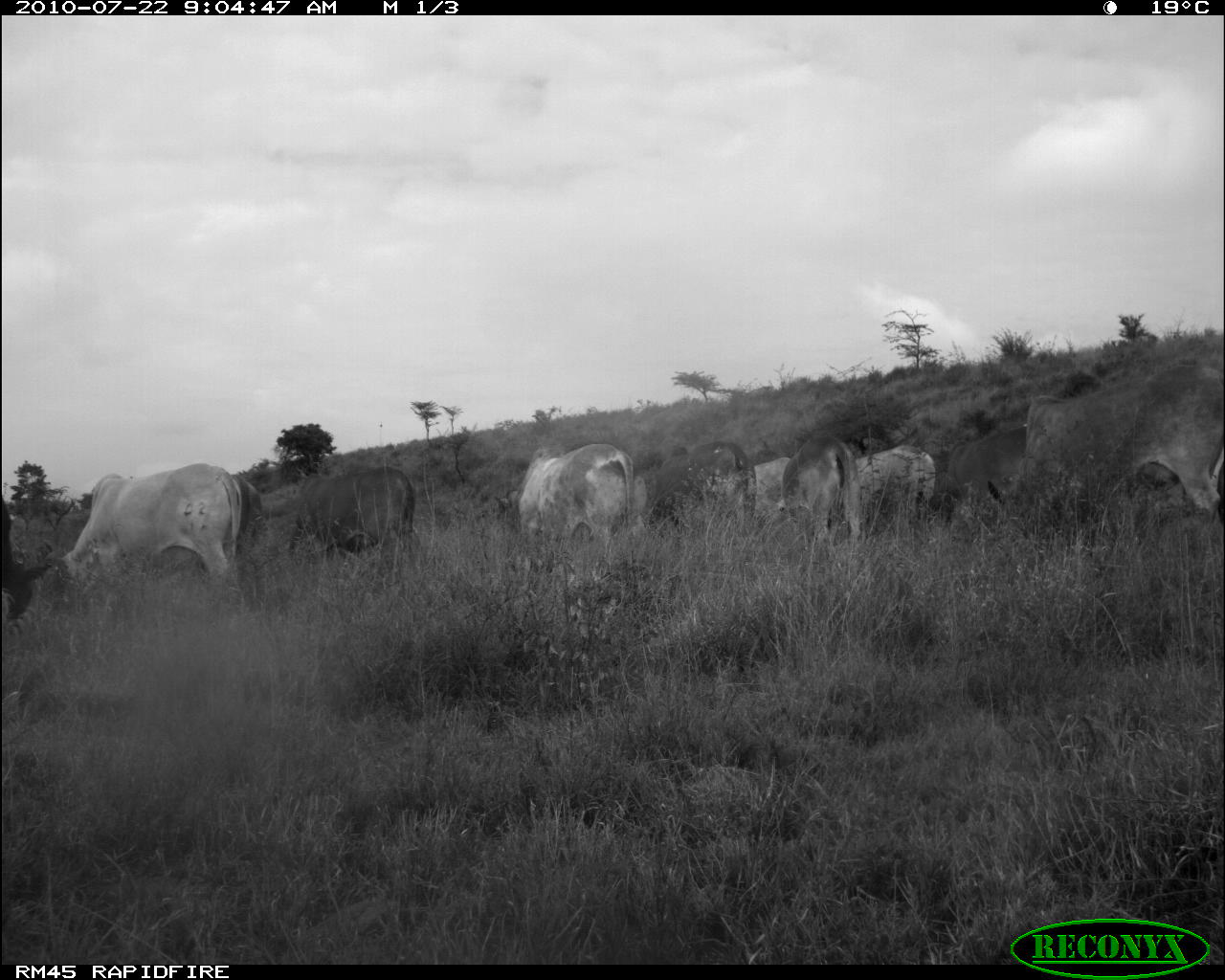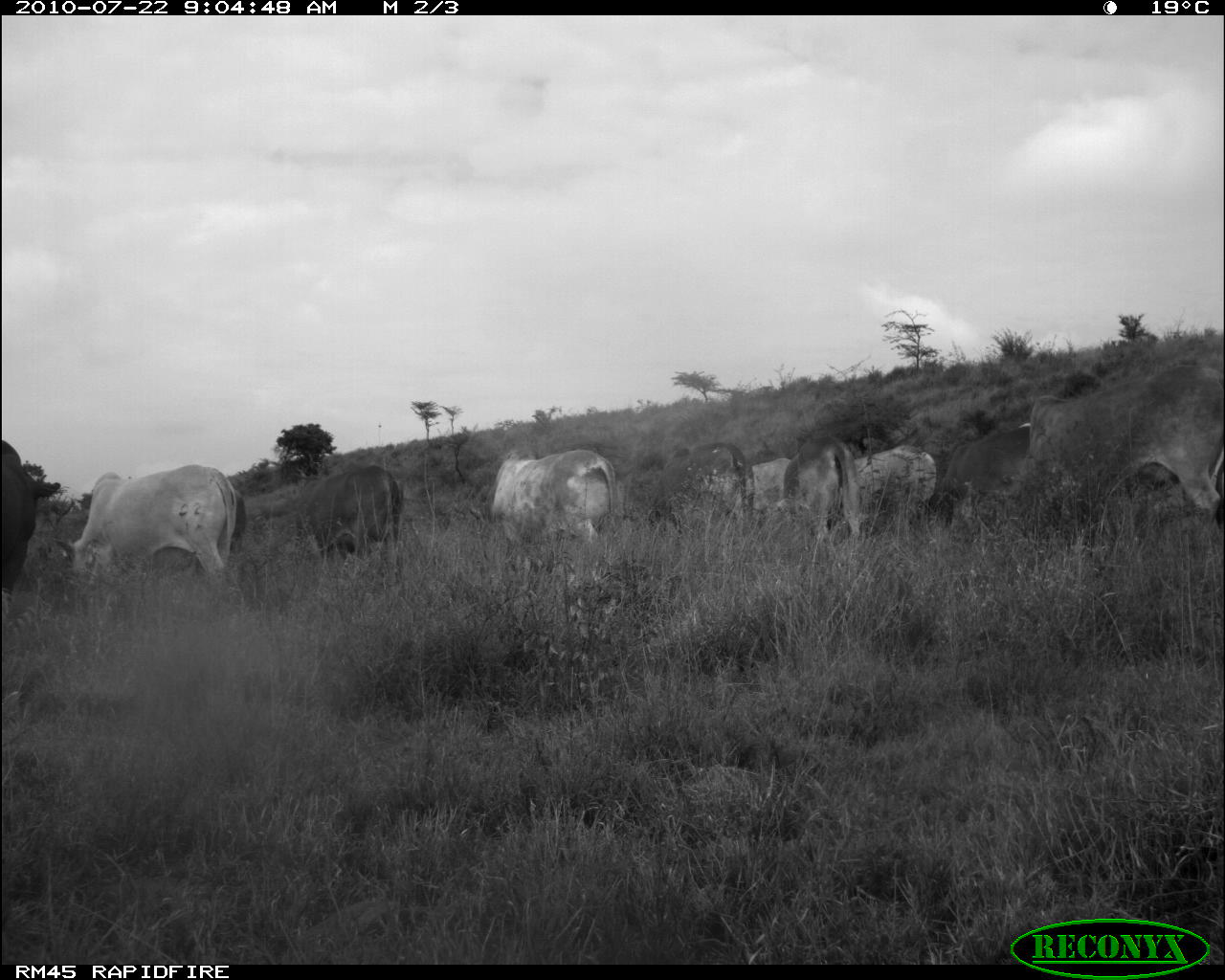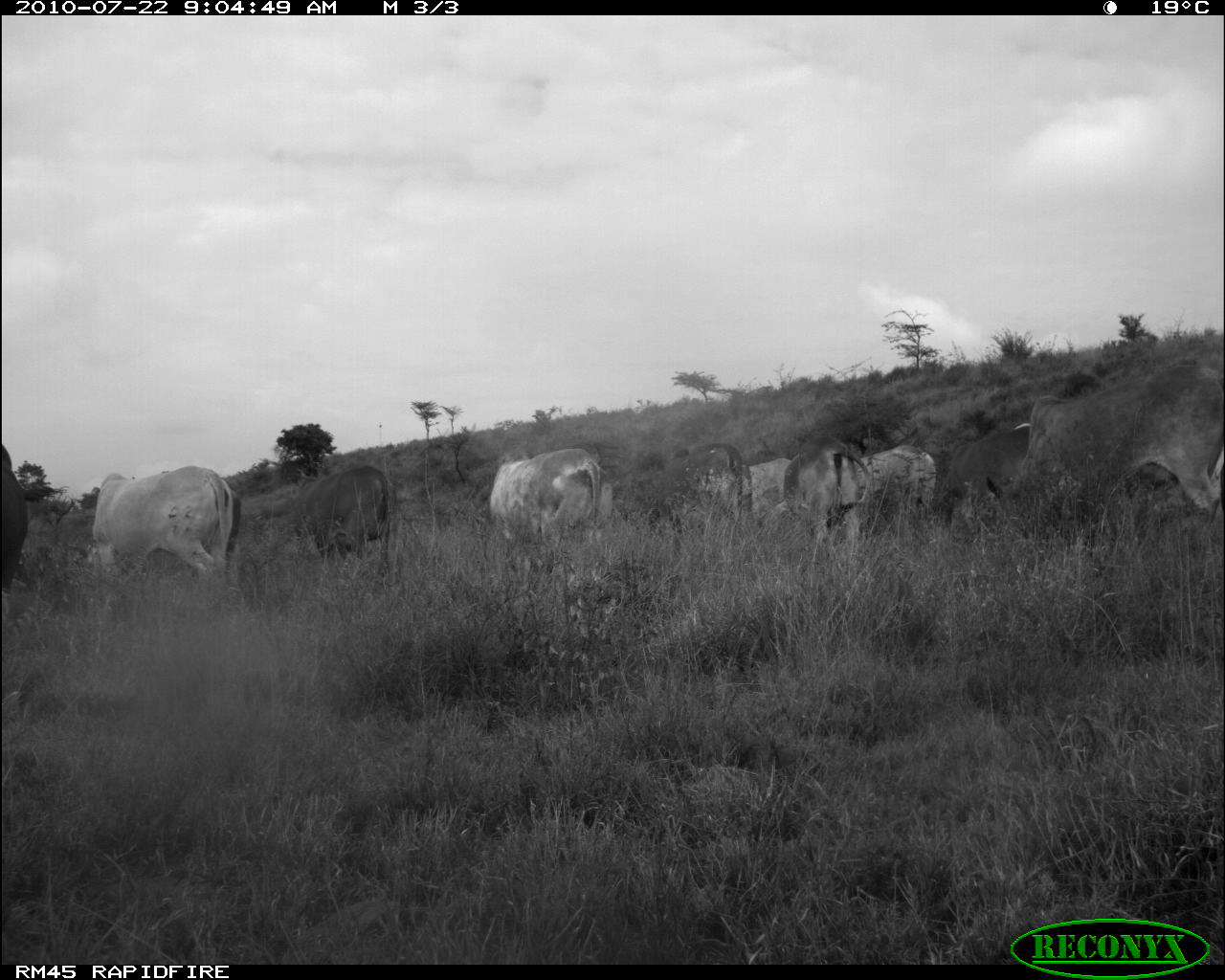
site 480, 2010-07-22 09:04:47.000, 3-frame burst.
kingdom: Animalia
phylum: Chordata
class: Mammalia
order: Artiodactyla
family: Bovidae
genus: Bos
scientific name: Bos taurus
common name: domestic cattle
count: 10